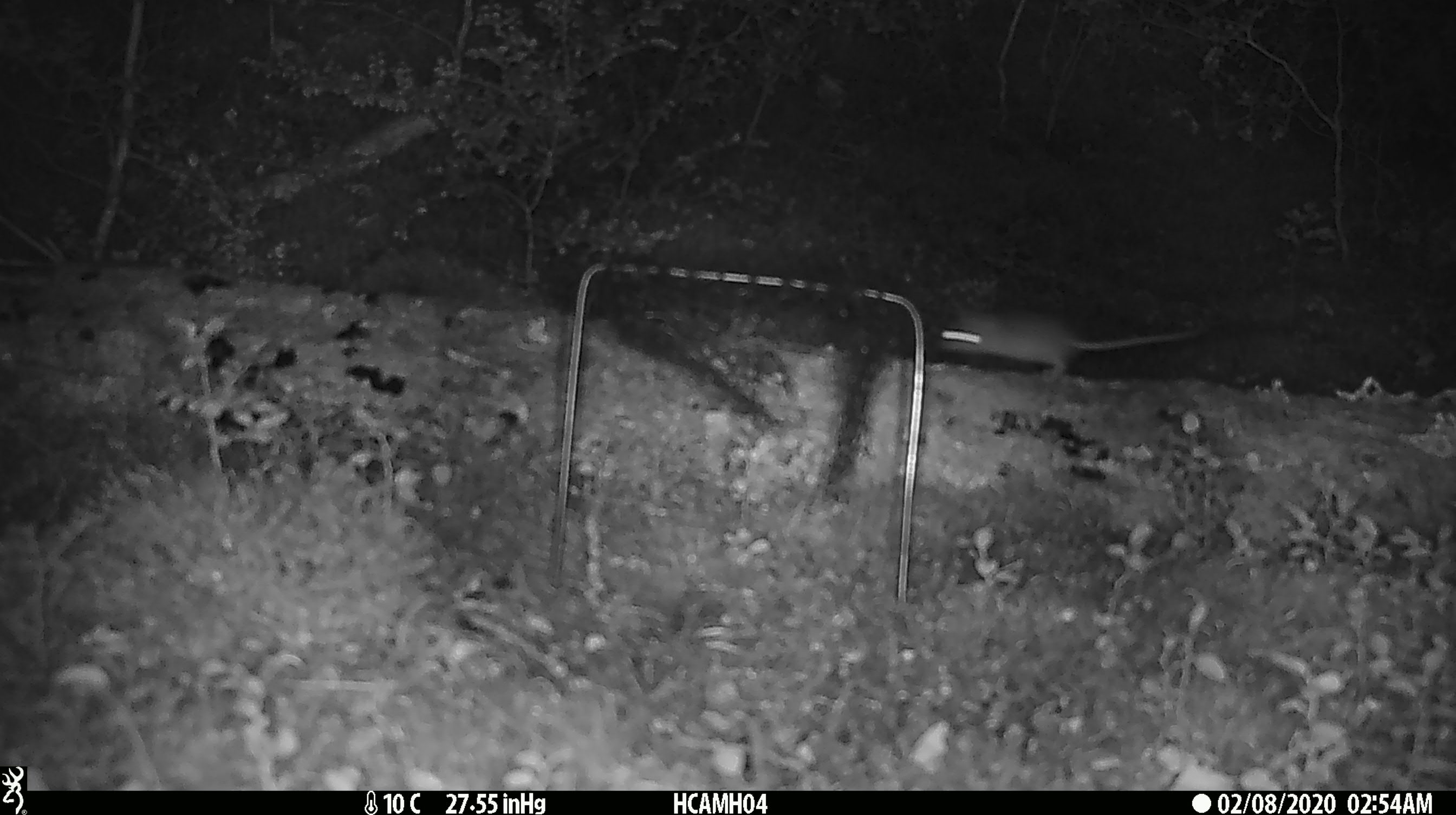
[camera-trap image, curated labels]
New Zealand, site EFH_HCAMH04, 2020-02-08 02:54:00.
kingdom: Animalia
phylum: Chordata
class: Mammalia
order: Rodentia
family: Muridae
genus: Mus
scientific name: Mus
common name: mouse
Mouse (Mus).